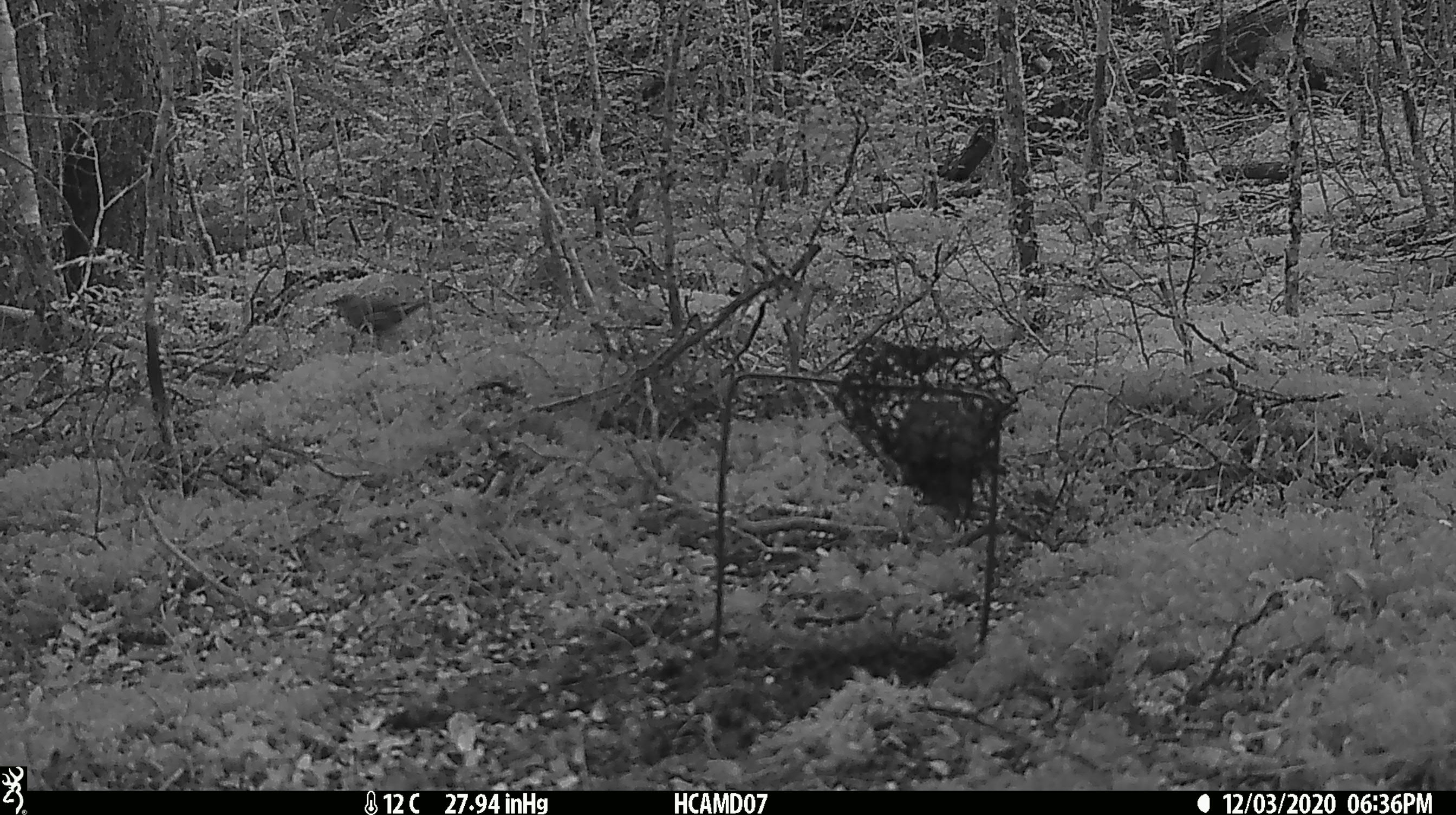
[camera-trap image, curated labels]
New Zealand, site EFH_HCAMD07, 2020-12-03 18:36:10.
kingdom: Animalia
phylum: Chordata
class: Aves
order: Passeriformes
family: Turdidae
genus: Turdus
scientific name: Turdus philomelos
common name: song thrush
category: thrush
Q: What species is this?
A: Thrush (song thrush) (Turdus philomelos).